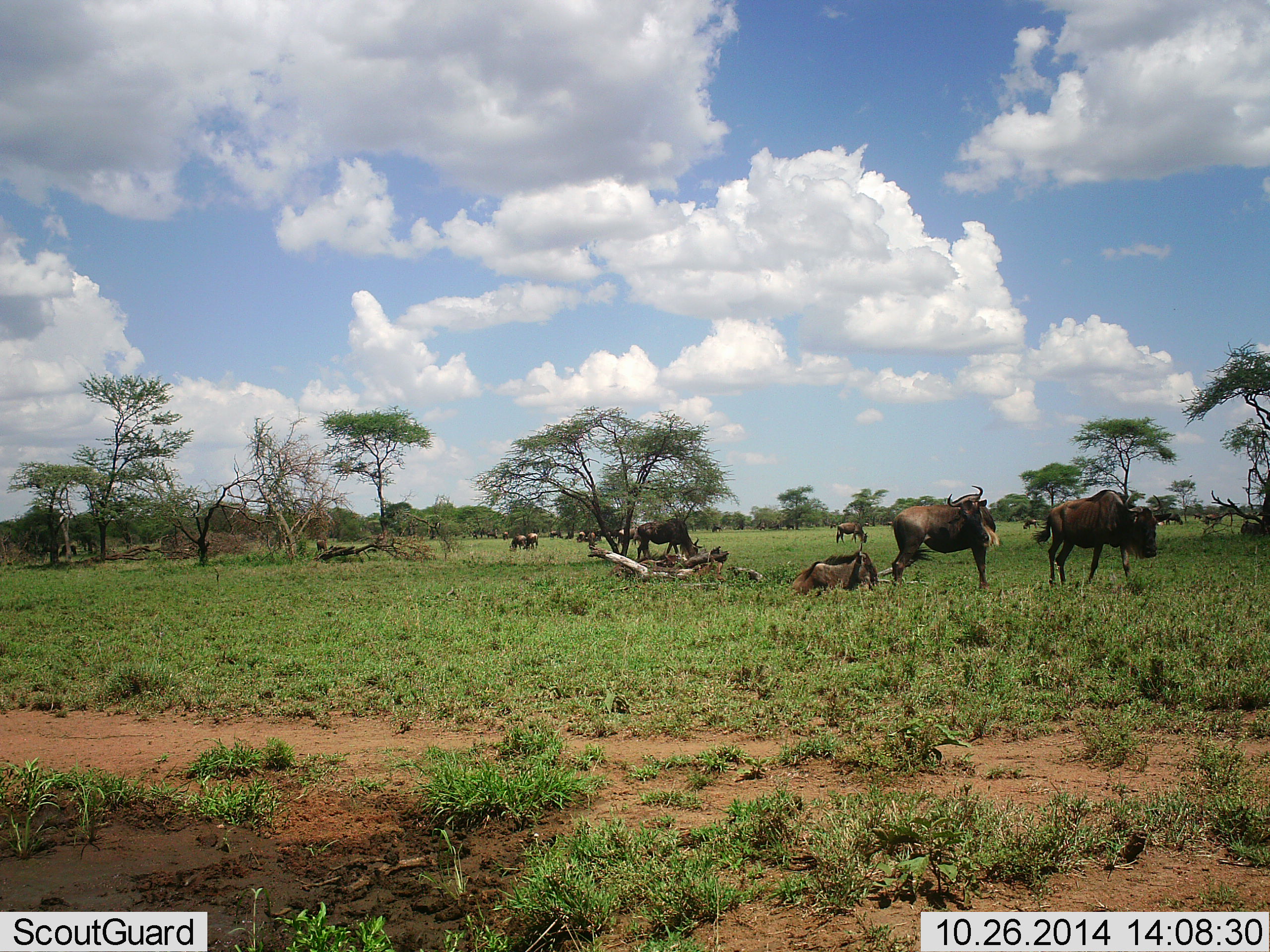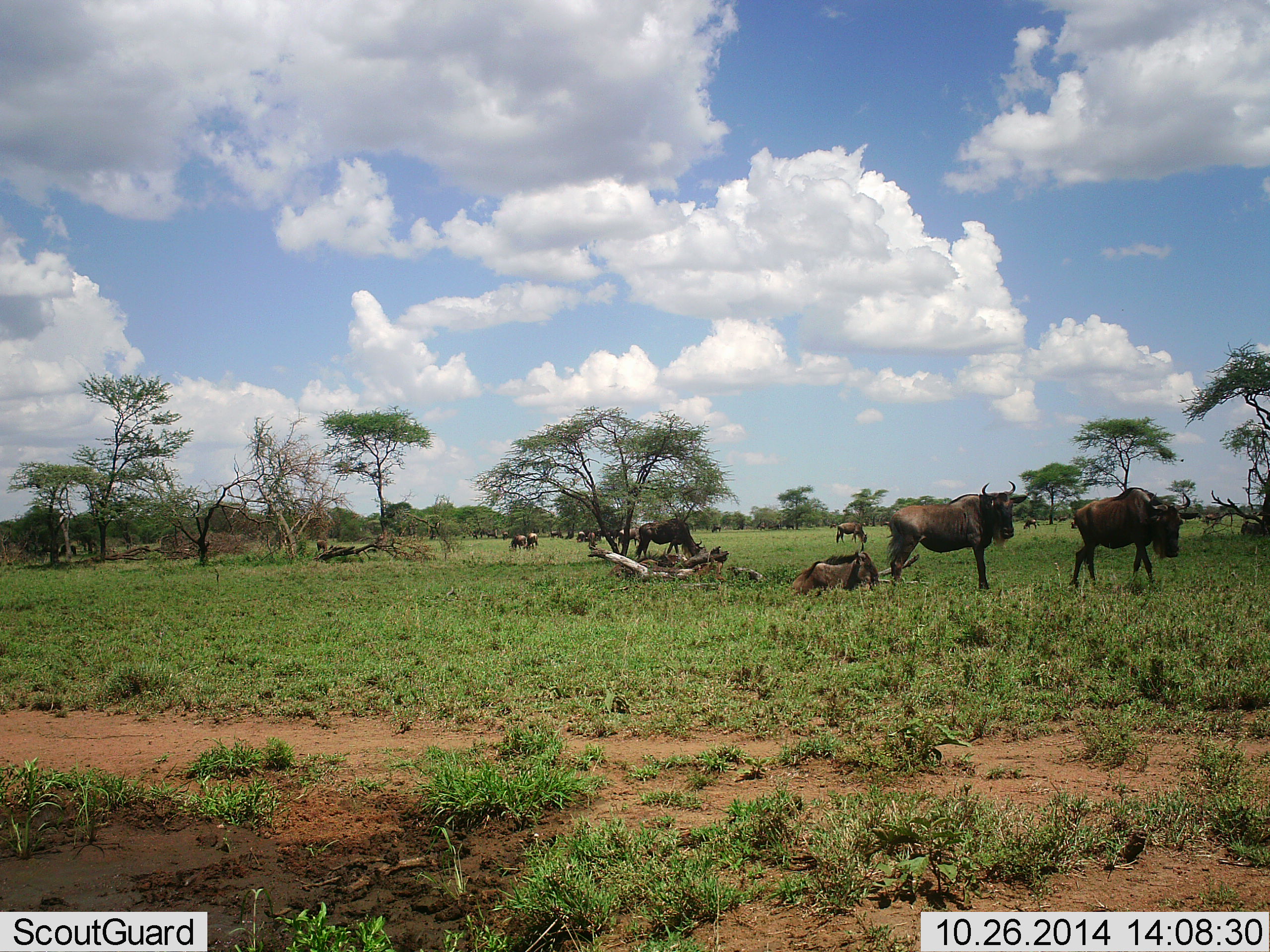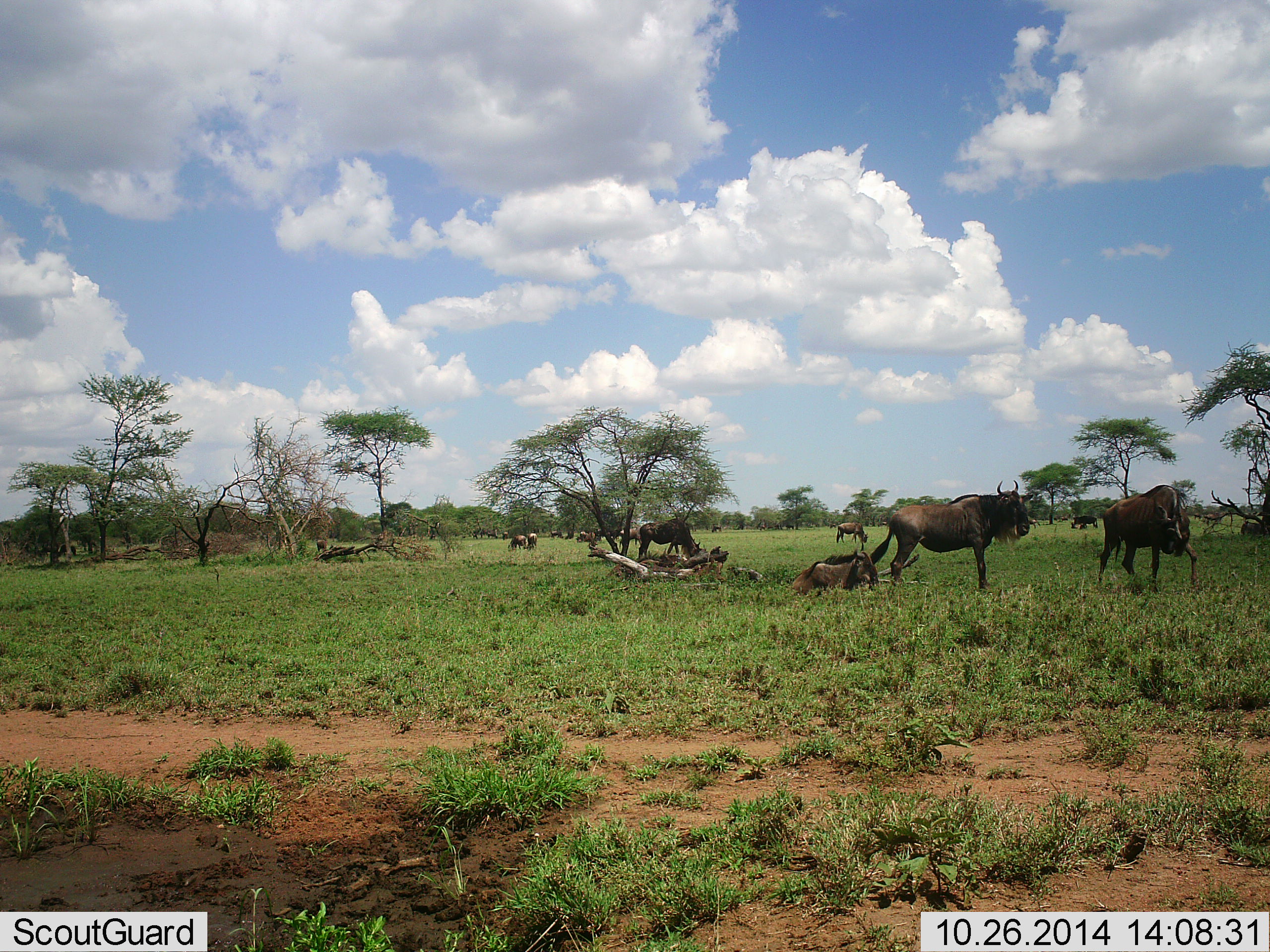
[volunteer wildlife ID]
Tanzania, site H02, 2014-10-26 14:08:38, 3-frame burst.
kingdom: Animalia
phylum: Chordata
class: Mammalia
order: Artiodactyla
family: Bovidae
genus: Connochaetes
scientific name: Connochaetes taurinus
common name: blue wildebeest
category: wildebeest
Wildebeest (blue wildebeest) (Connochaetes taurinus), count 11-50. Behavior (volunteer vote fractions): standing 75%, resting 92%, moving 67%, interacting 8%. Young present (vote fraction): 8%. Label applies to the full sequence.